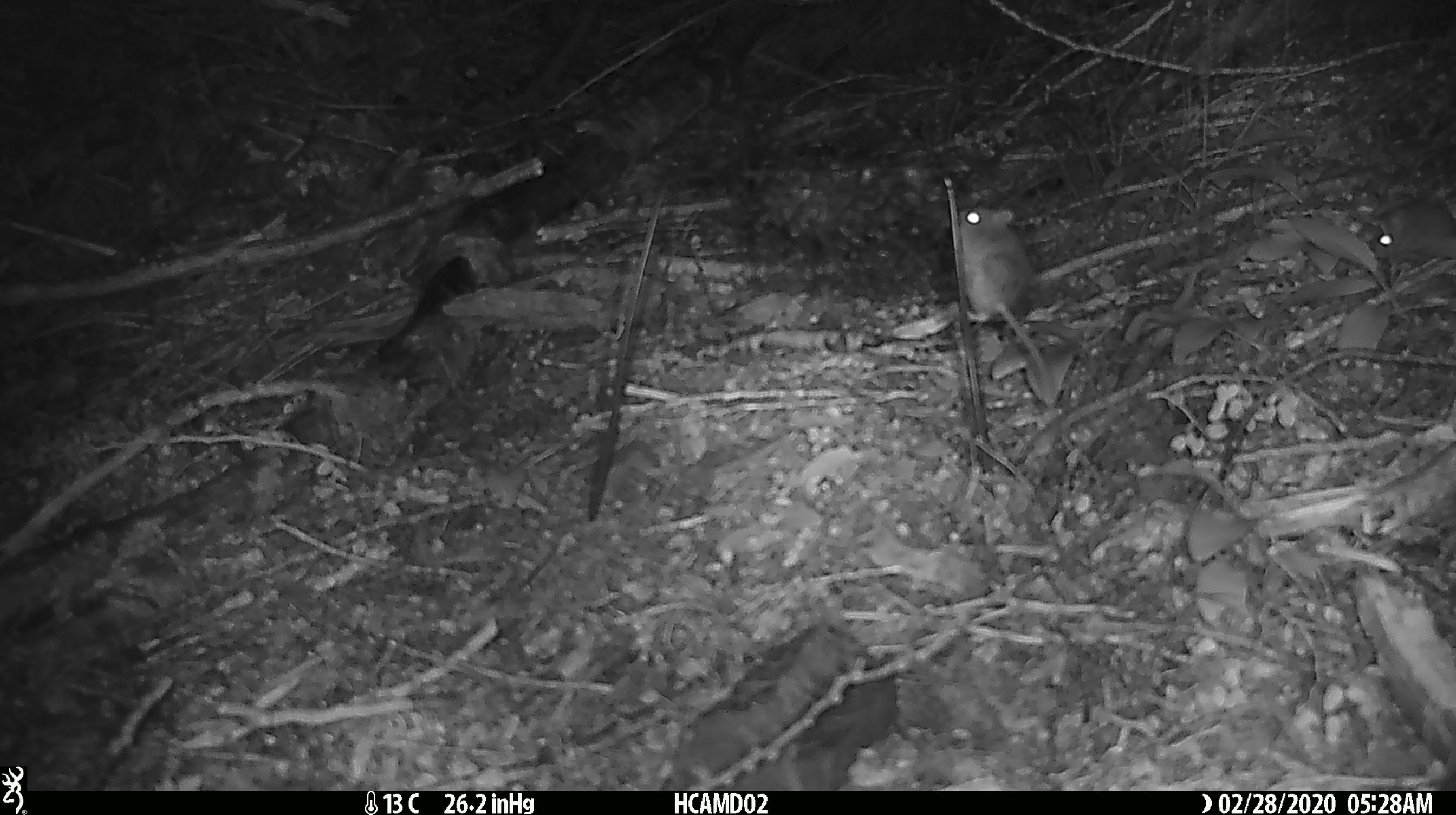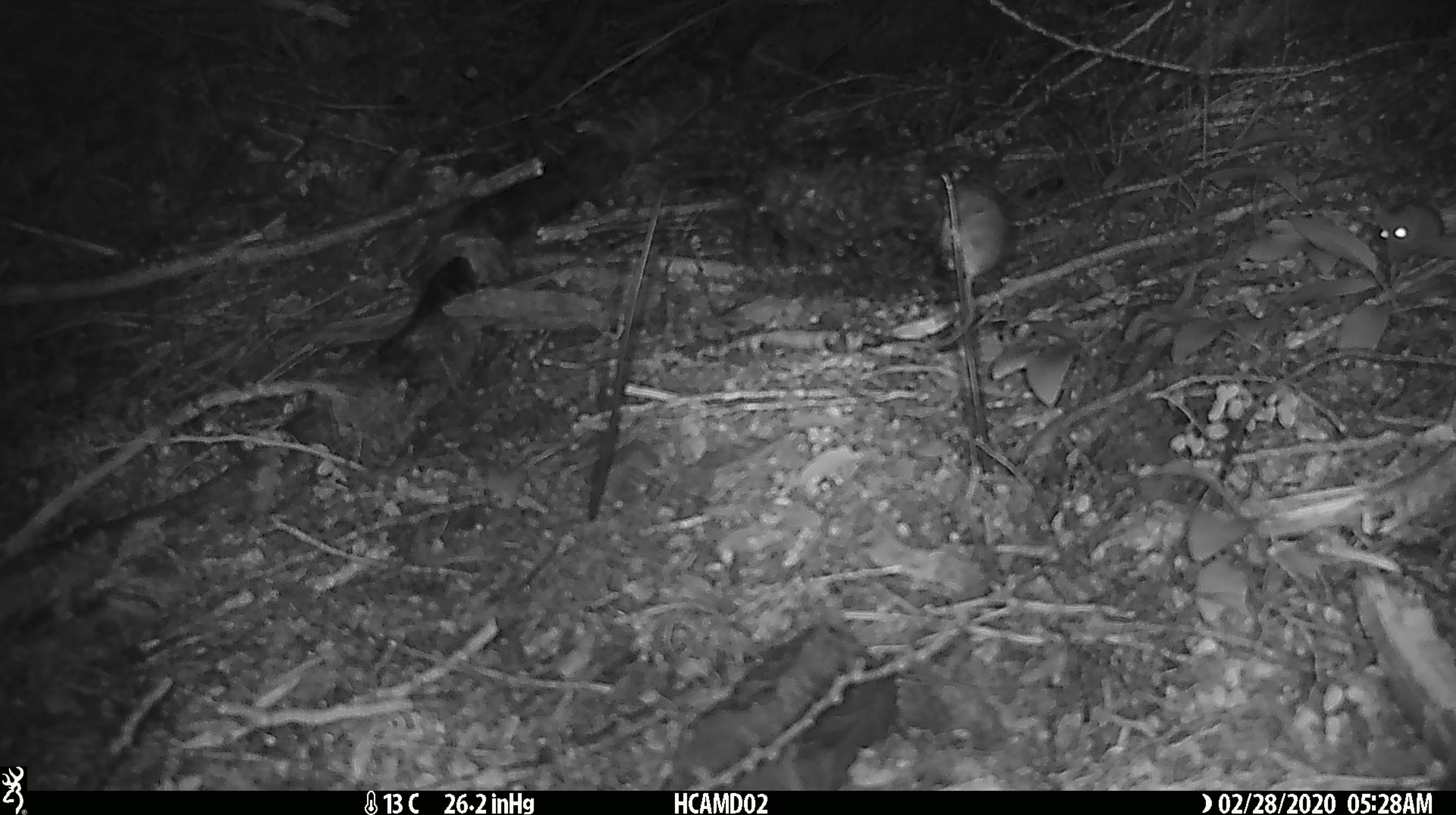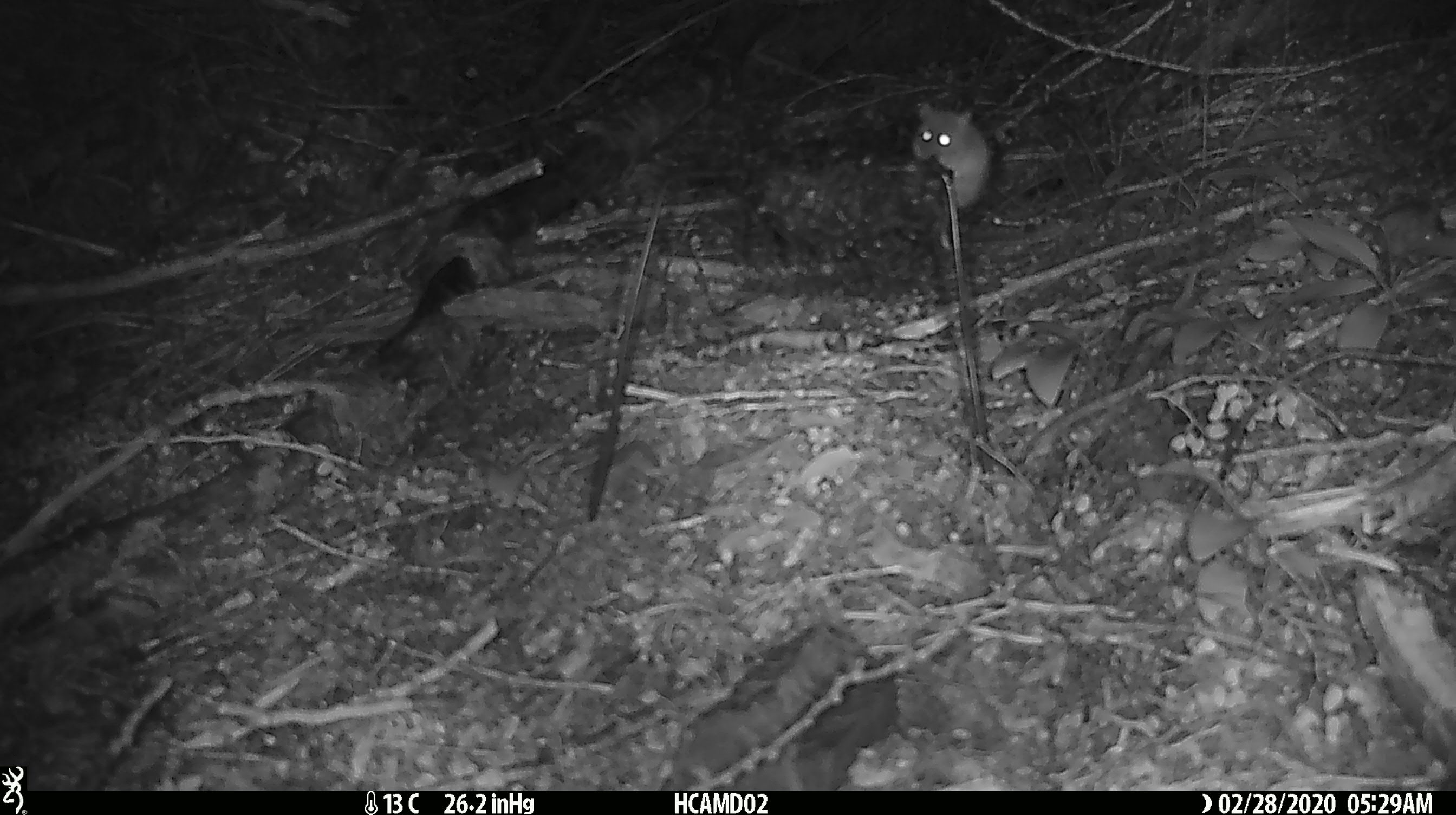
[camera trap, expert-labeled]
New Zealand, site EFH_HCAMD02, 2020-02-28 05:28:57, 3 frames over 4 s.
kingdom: Animalia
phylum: Chordata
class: Mammalia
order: Rodentia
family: Muridae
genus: Mus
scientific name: Mus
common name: mouse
Mouse (Mus).